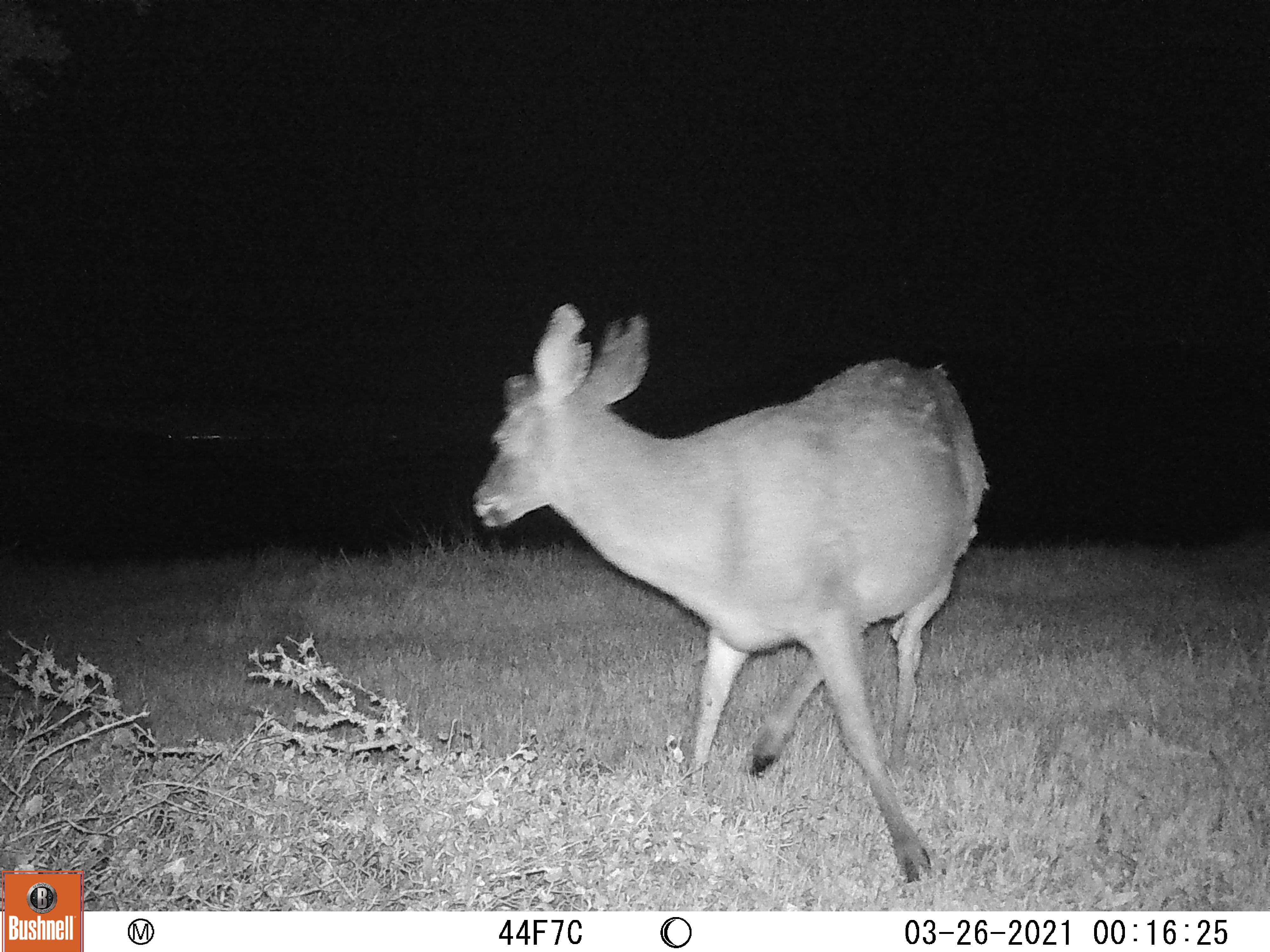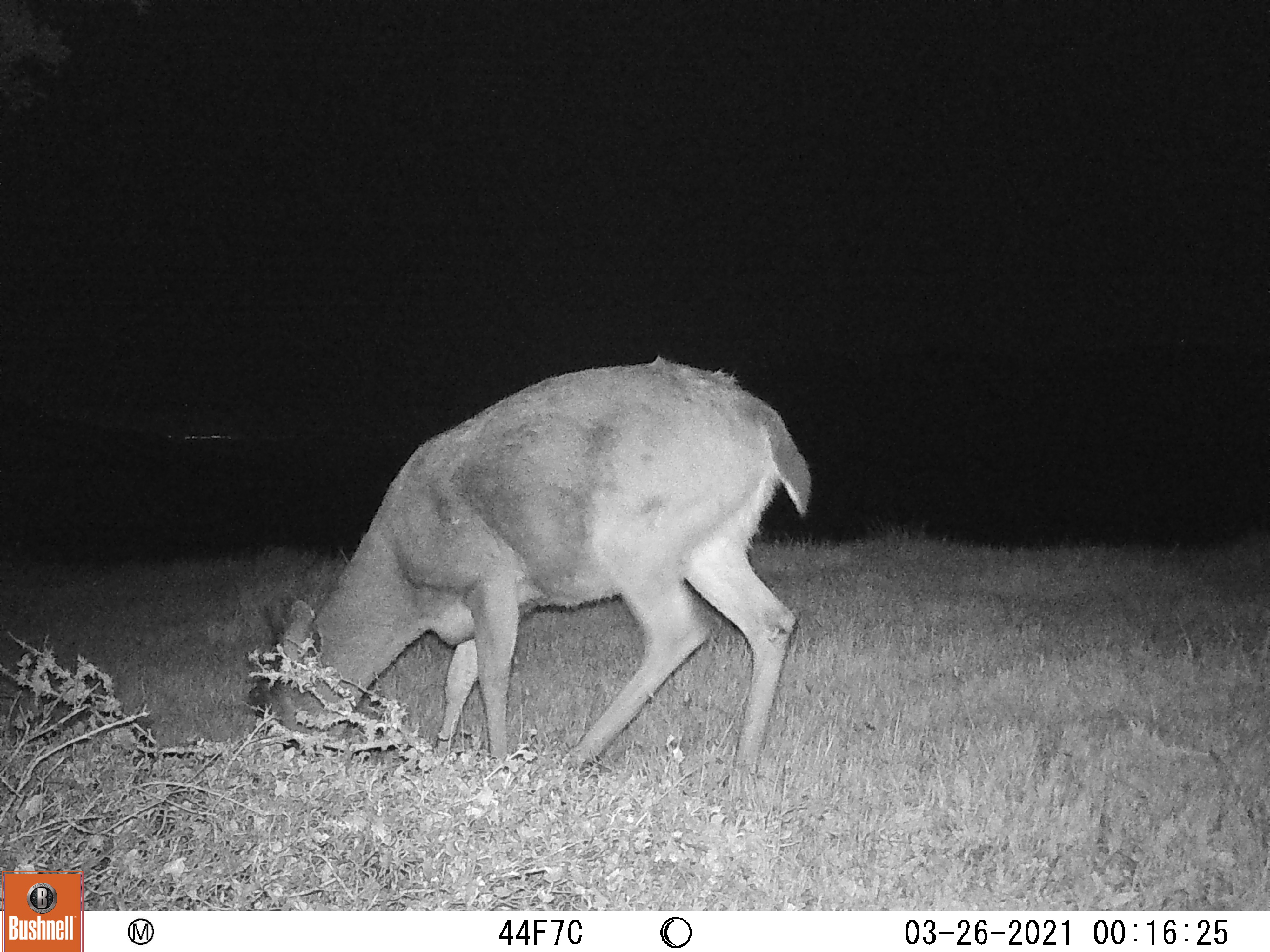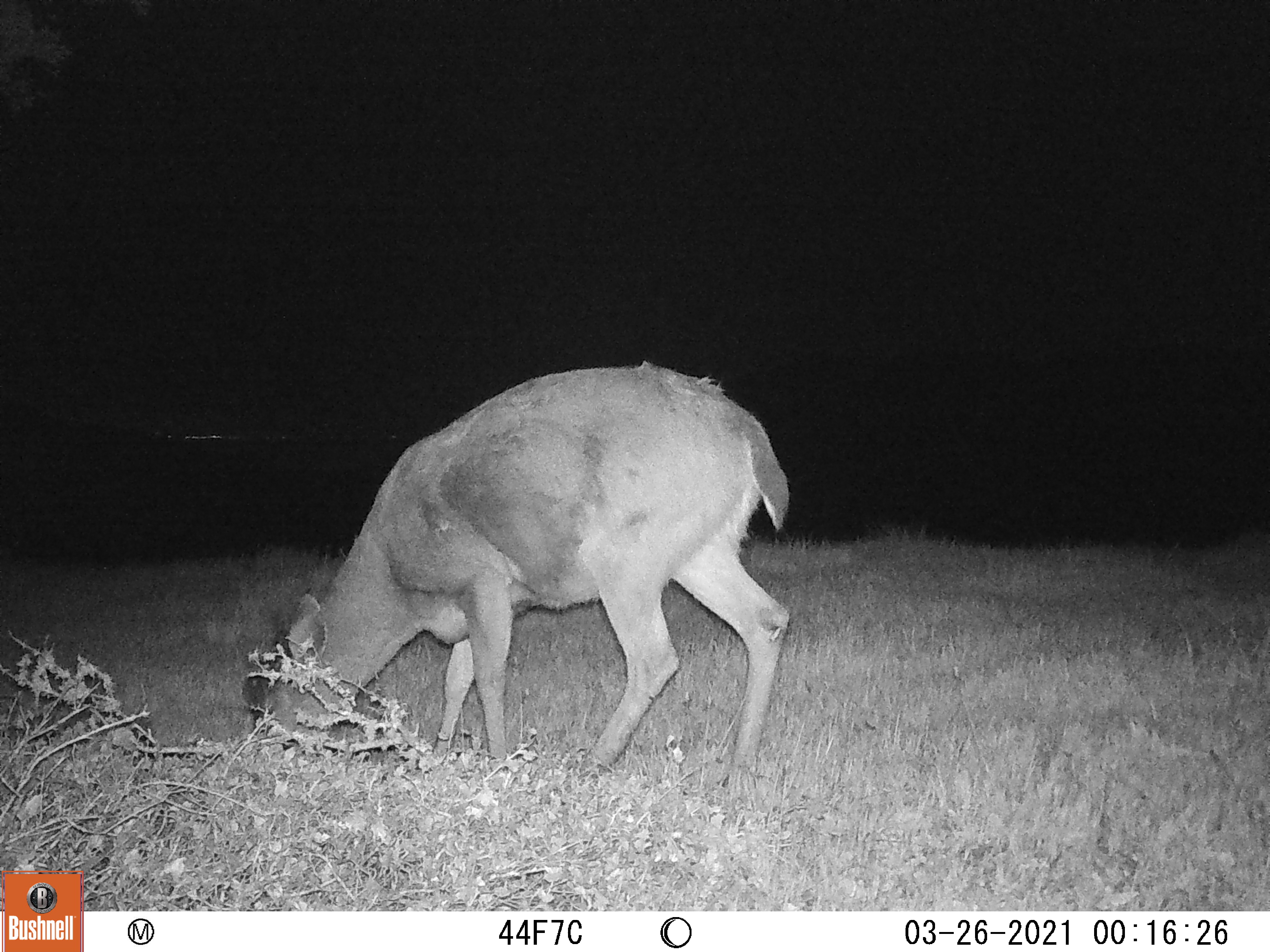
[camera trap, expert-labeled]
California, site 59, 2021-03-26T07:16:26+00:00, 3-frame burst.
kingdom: Animalia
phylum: Chordata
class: Mammalia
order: Artiodactyla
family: Cervidae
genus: Odocoileus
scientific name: Odocoileus hemionus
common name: mule deer